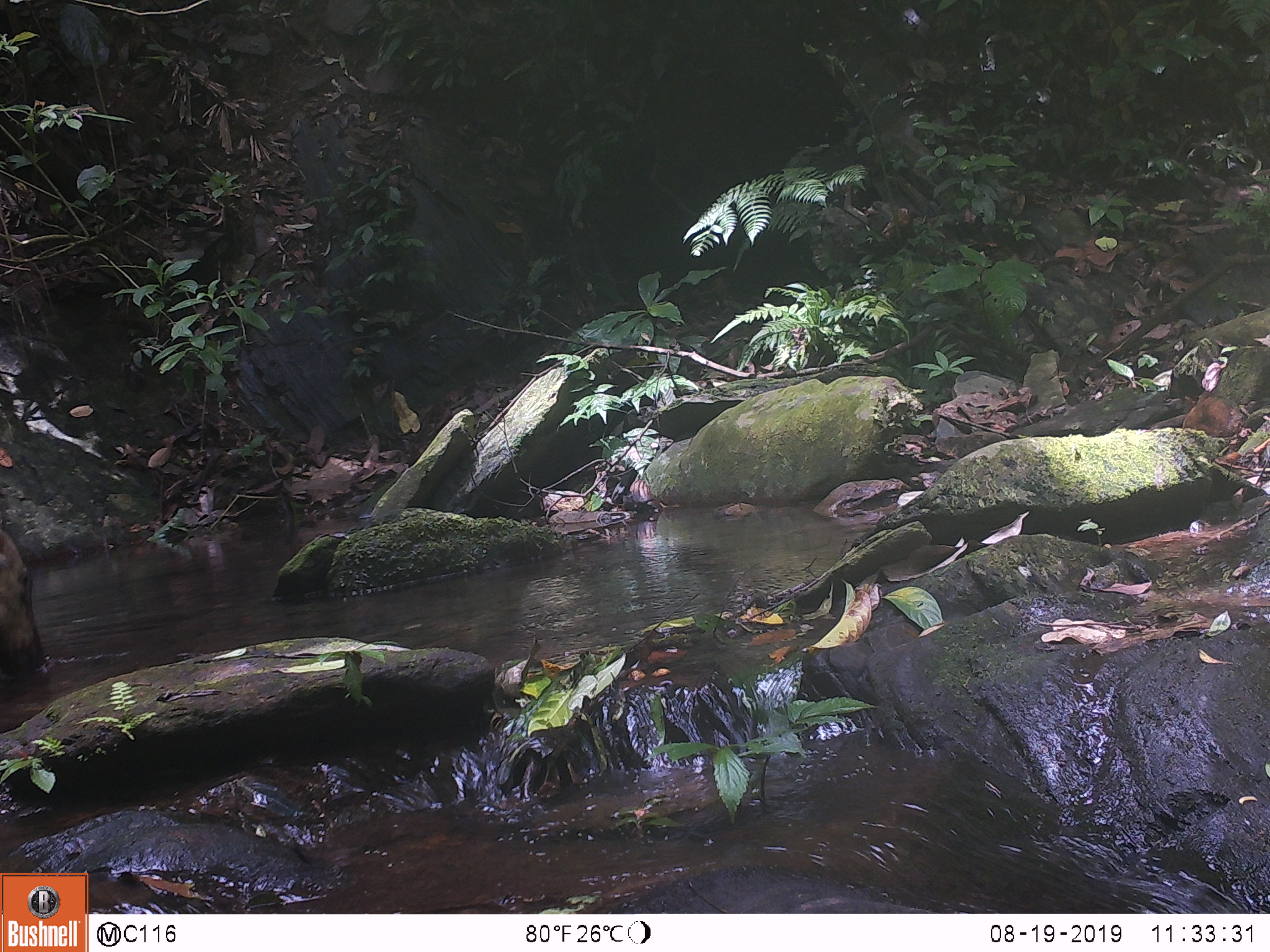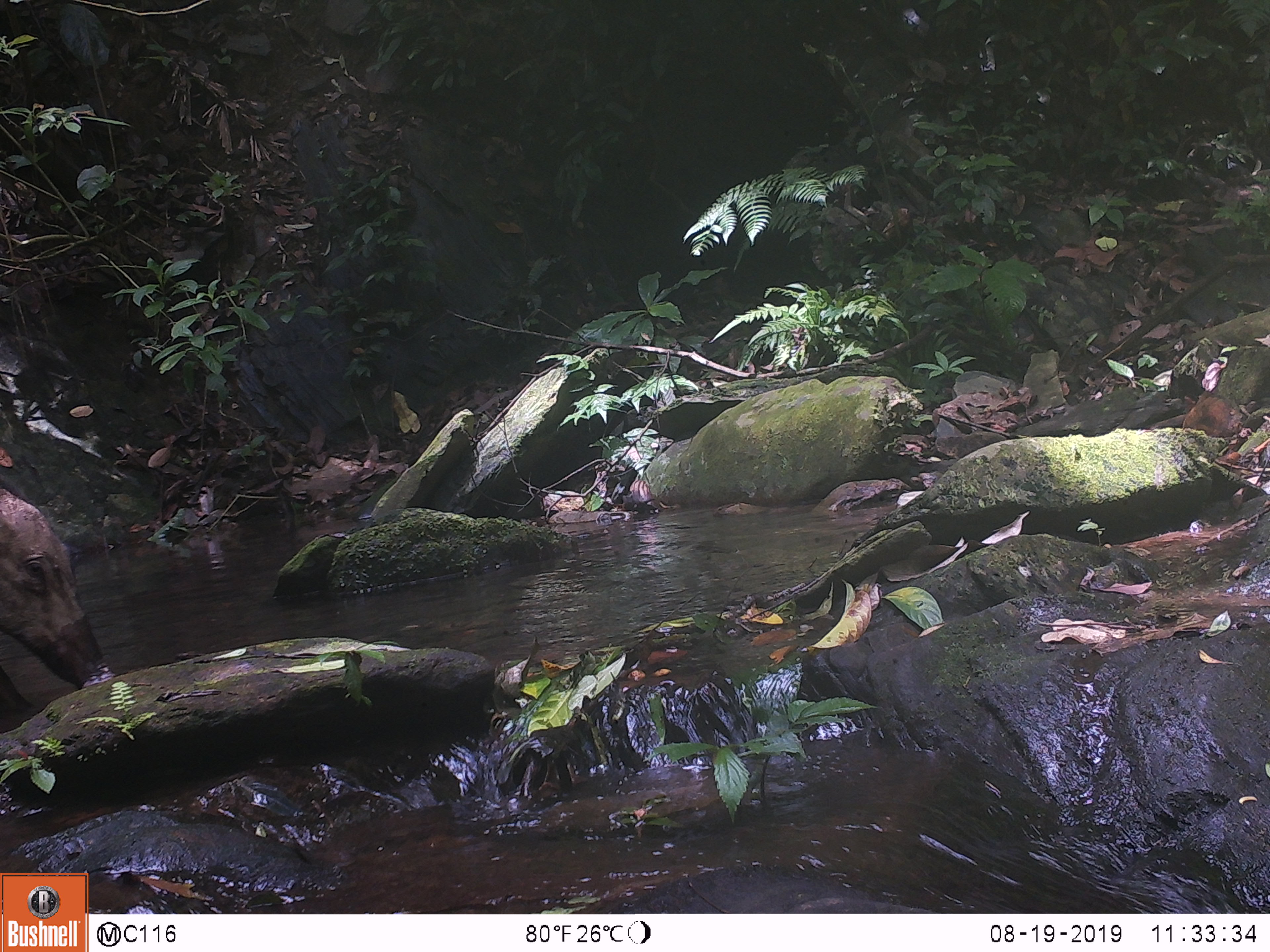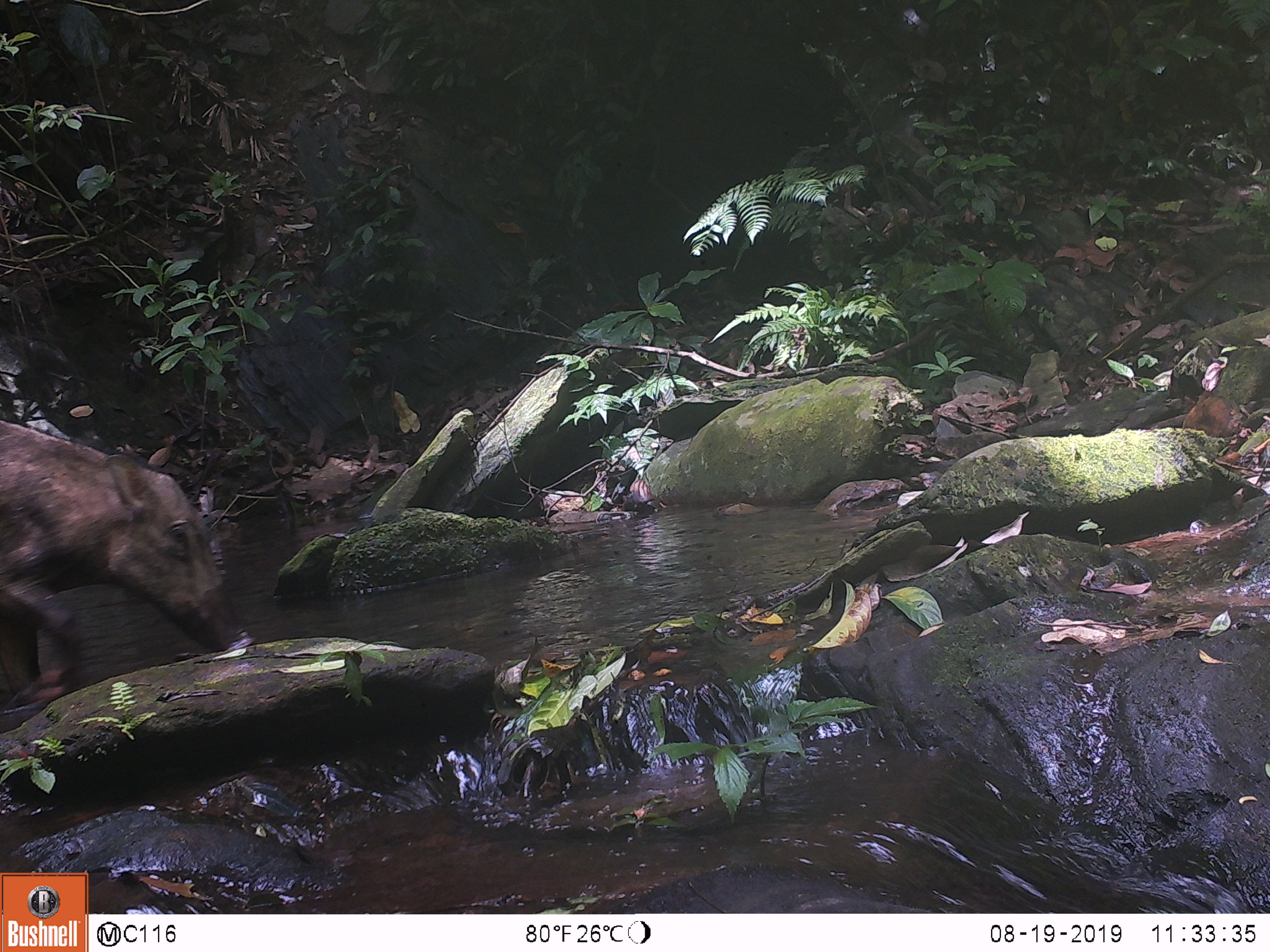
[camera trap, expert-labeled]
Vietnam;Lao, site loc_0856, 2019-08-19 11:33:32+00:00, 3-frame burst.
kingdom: Animalia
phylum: Chordata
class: Mammalia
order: Artiodactyla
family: Suidae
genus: Sus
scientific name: Sus scrofa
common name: eurasian wild pig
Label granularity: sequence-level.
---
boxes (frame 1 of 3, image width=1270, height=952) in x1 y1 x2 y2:
eurasian wild pig: 0 529 47 676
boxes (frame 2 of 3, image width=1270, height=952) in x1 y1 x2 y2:
eurasian wild pig: 0 490 117 707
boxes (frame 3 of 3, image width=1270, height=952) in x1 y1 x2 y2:
eurasian wild pig: 0 418 246 707